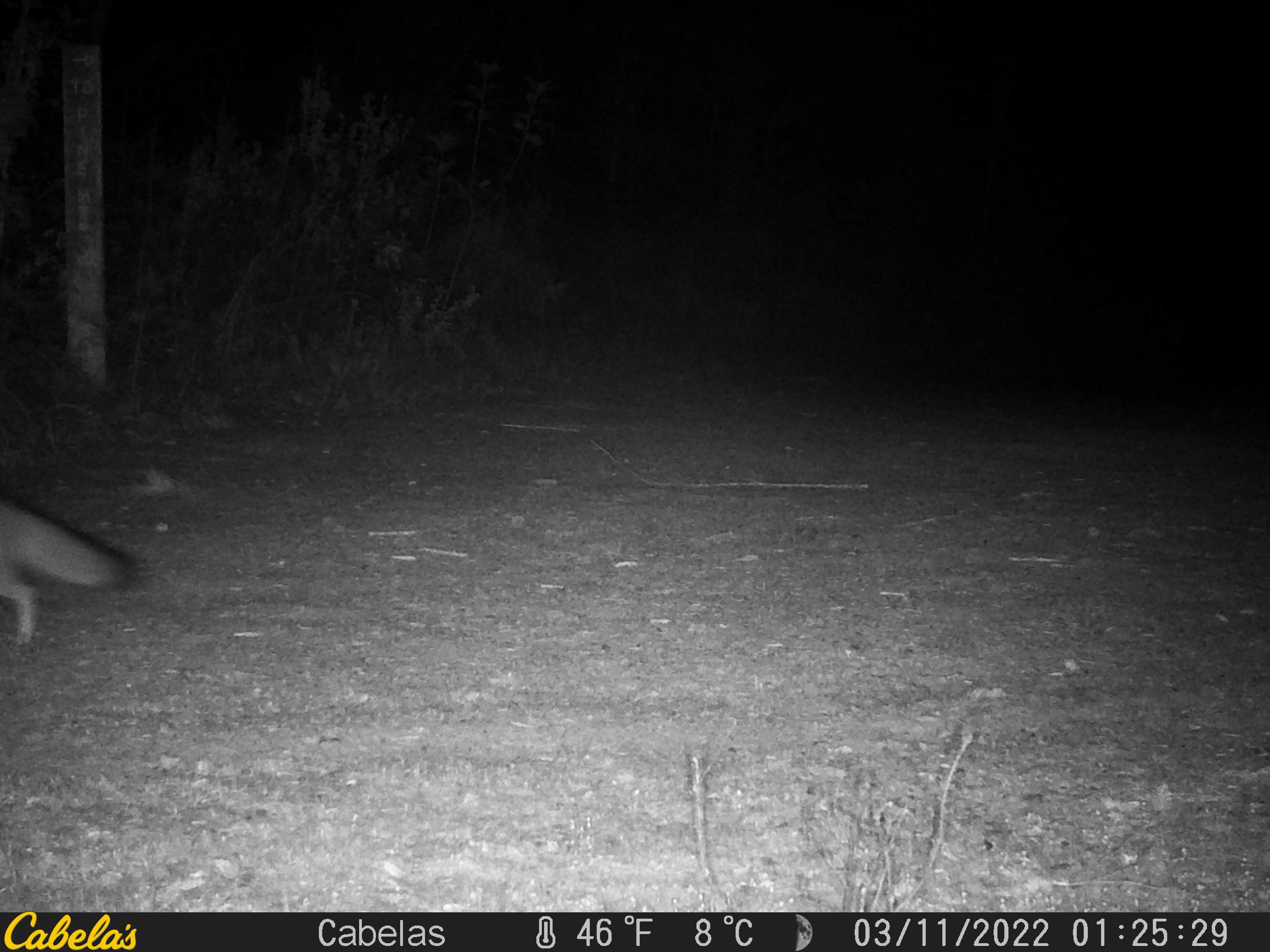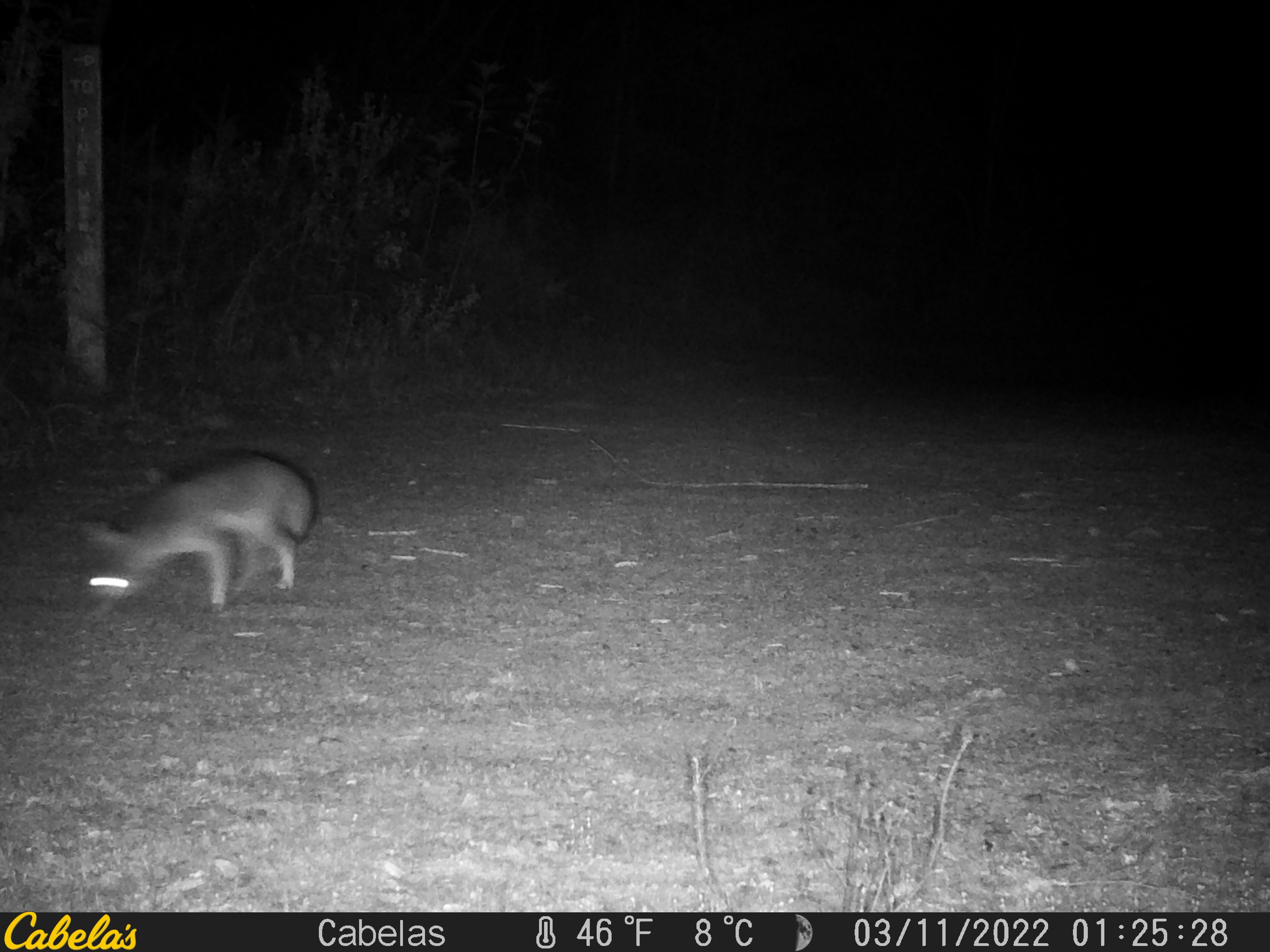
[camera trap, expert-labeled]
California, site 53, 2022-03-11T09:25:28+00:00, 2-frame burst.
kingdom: Animalia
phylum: Chordata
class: Mammalia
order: Carnivora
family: Canidae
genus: Urocyon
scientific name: Urocyon cinereoargenteus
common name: gray fox